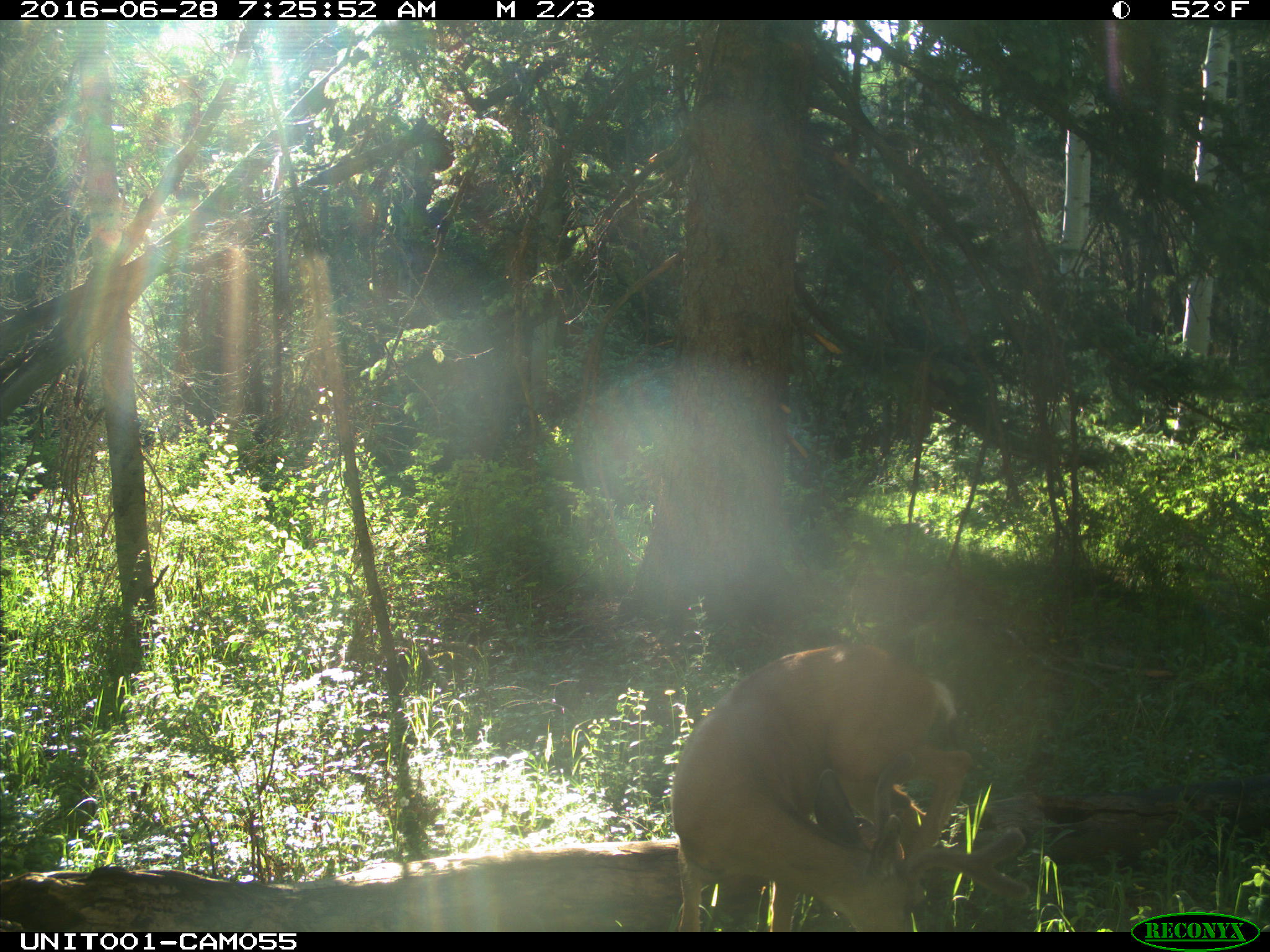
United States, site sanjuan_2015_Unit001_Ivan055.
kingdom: Animalia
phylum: Chordata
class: Mammalia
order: Artiodactyla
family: Cervidae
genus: Odocoileus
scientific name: Odocoileus hemionus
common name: mule deer